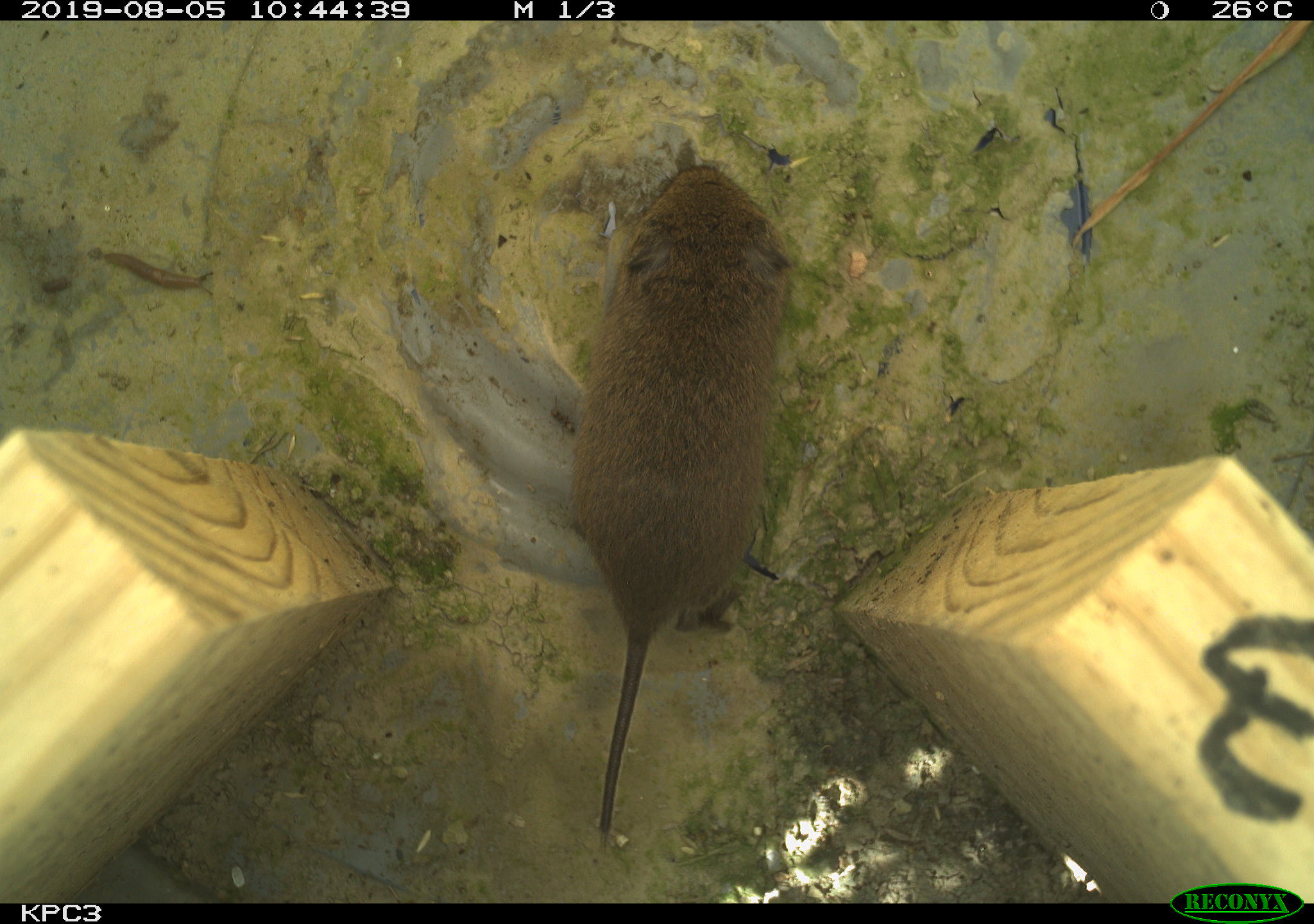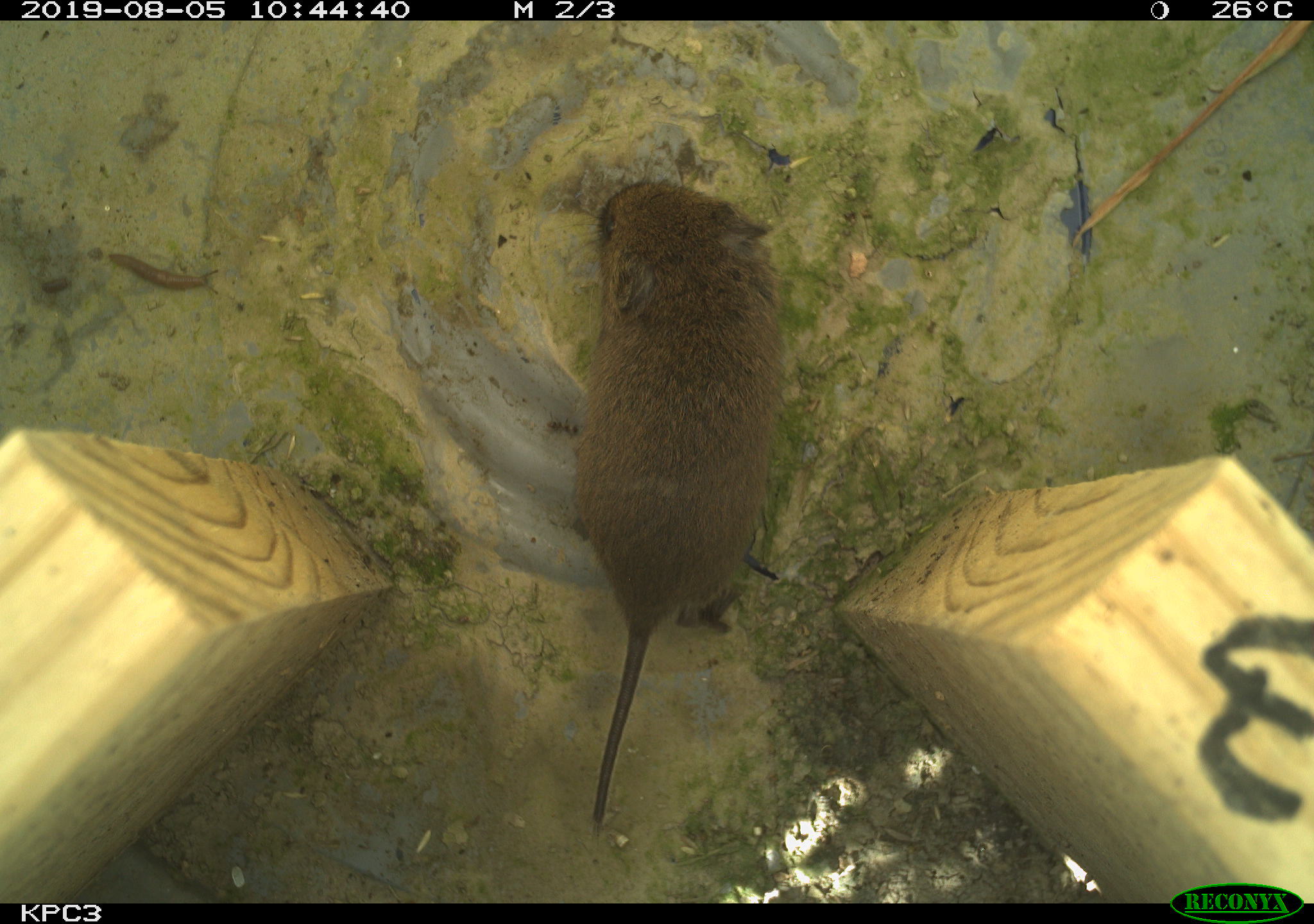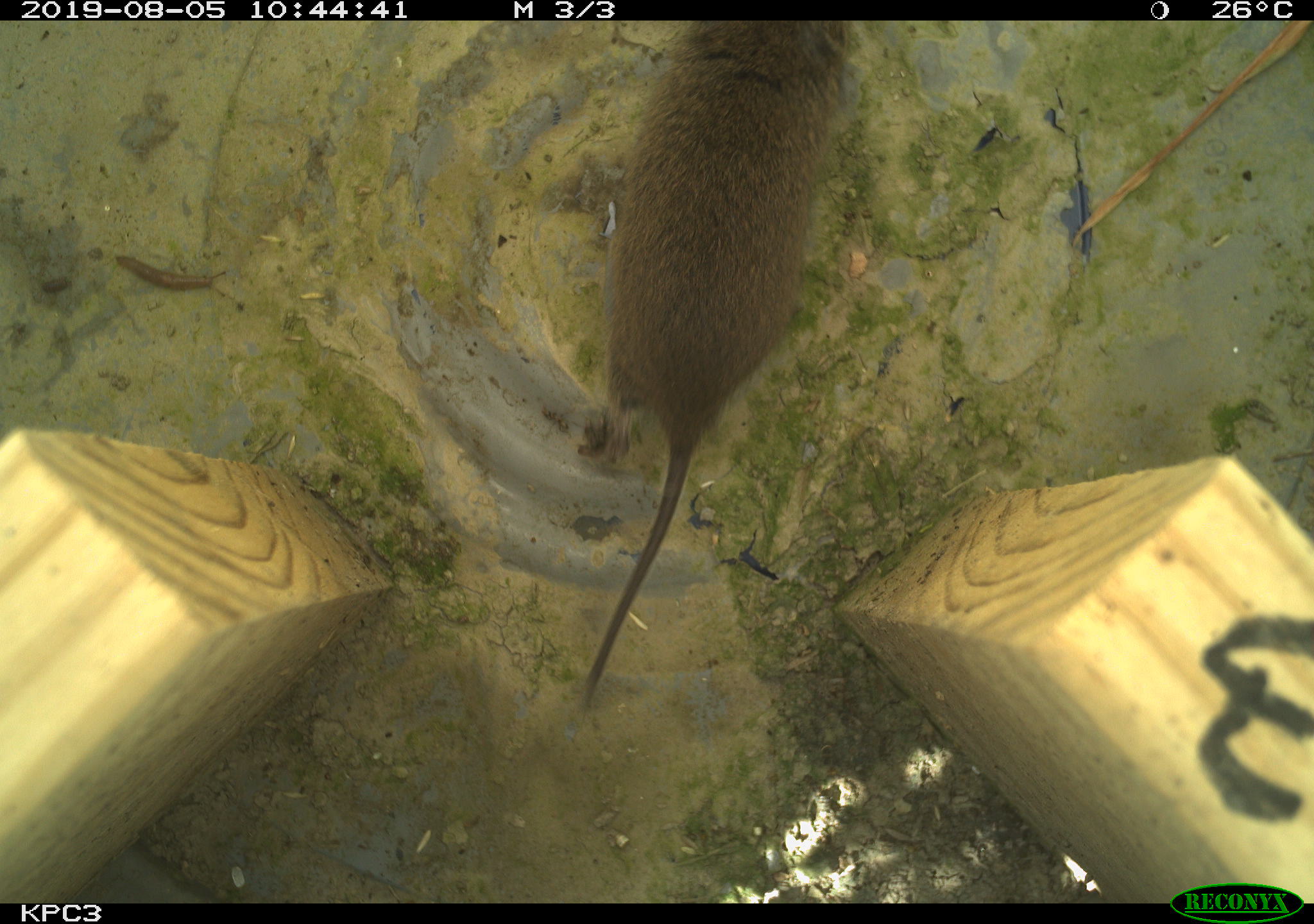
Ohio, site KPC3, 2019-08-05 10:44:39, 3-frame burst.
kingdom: Animalia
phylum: Chordata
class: Mammalia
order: Rodentia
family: Cricetidae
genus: Microtus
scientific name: Microtus pennsylvanicus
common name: meadow vole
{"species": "meadow vole (Microtus pennsylvanicus)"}